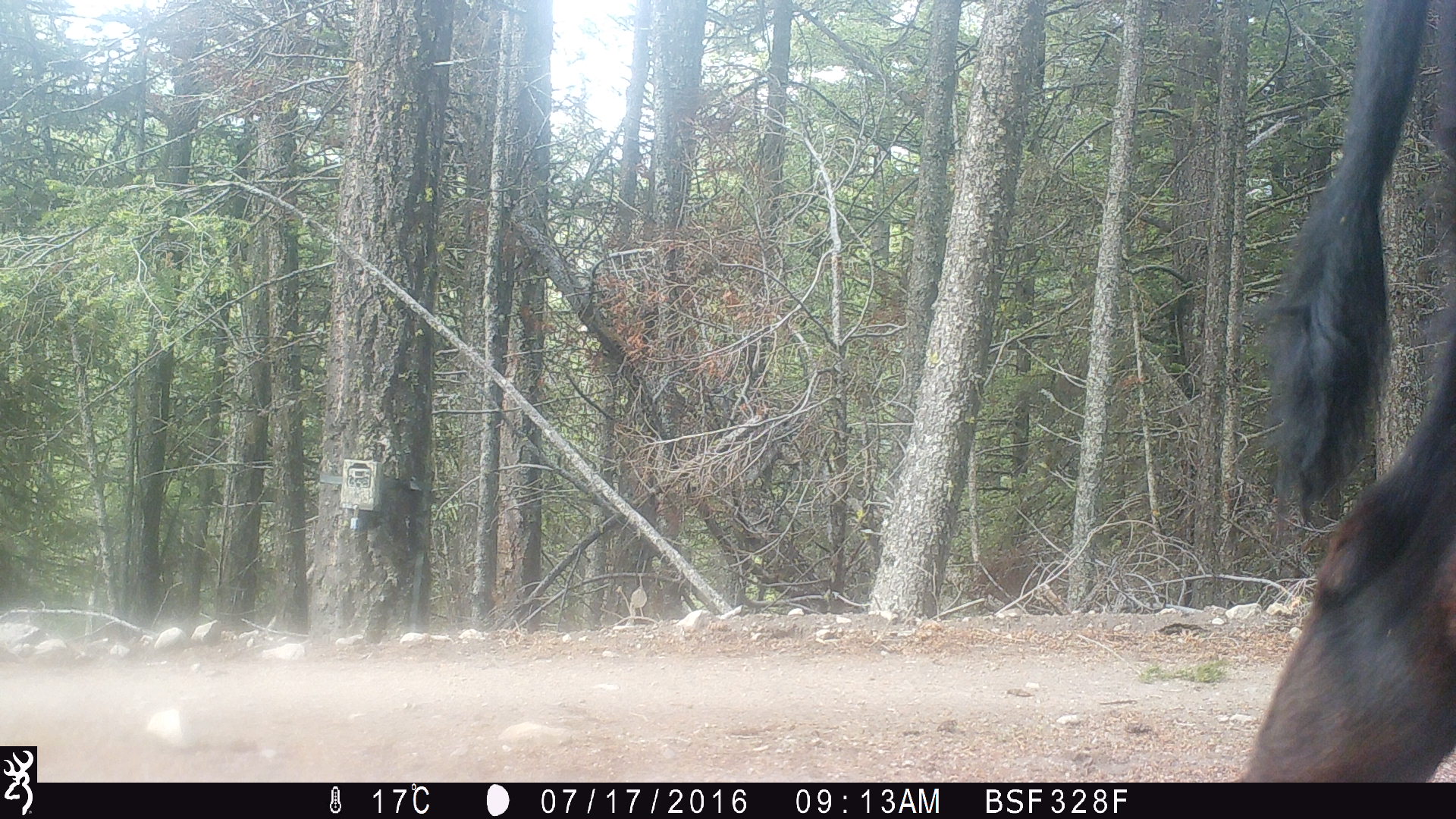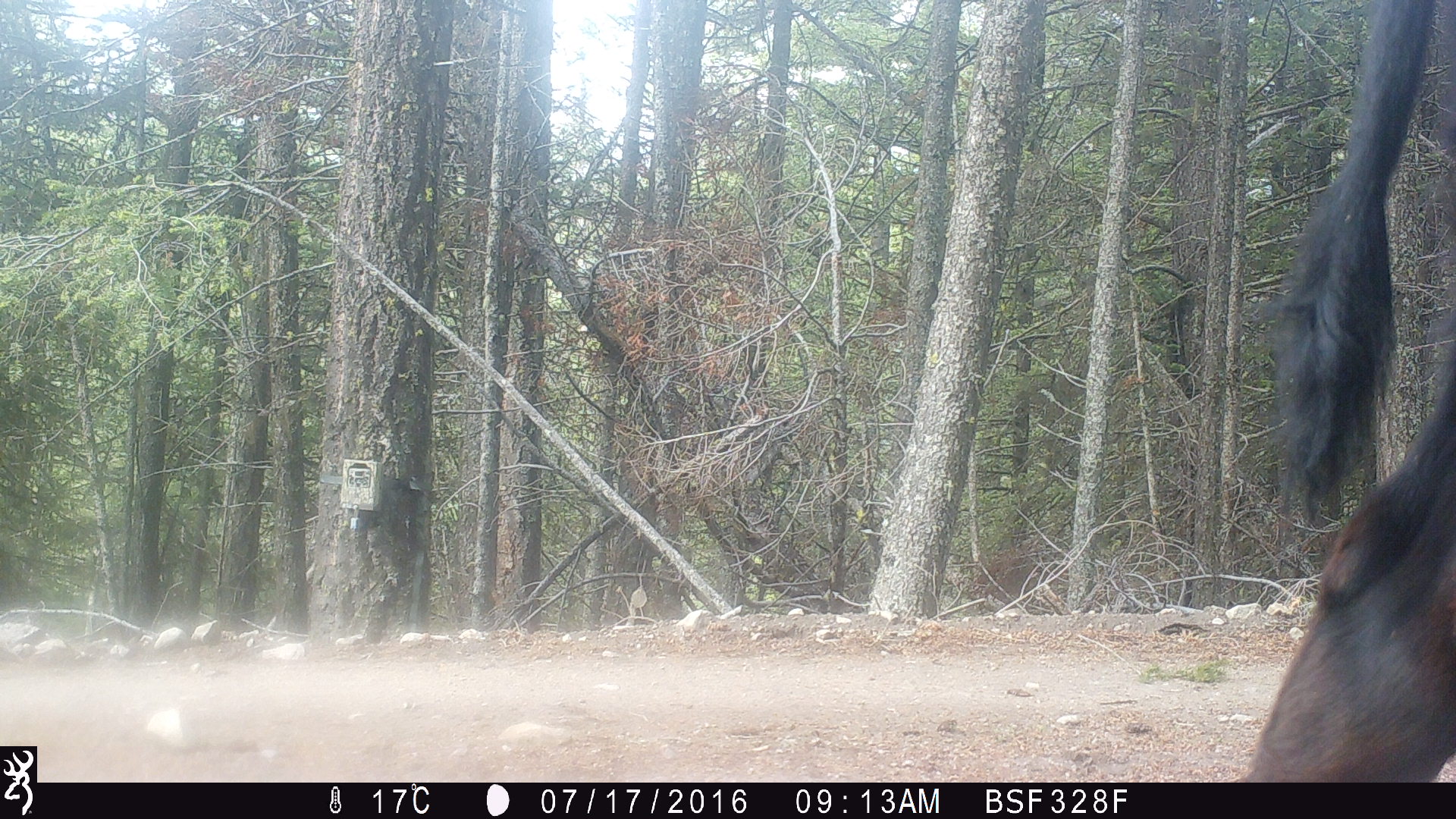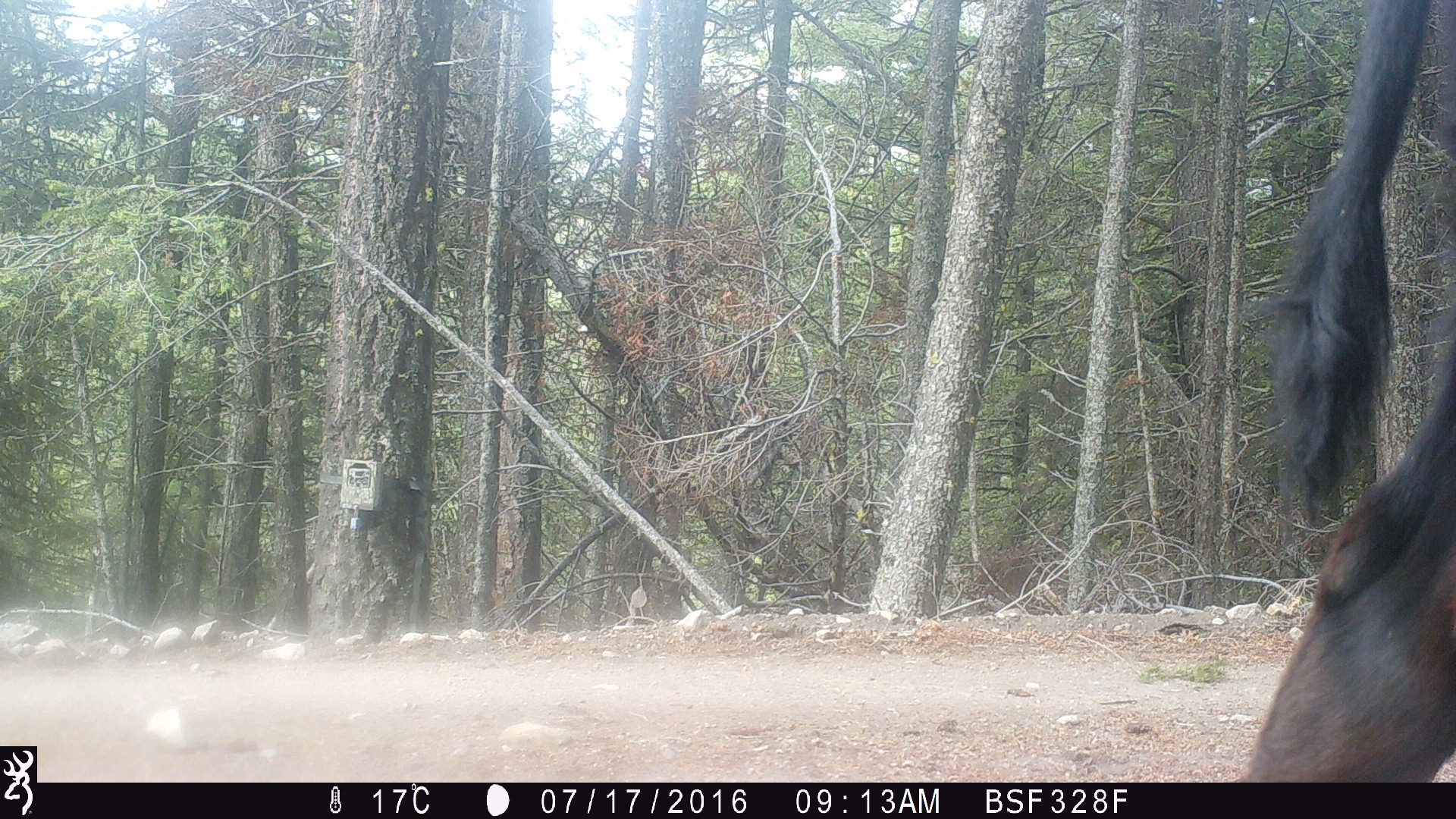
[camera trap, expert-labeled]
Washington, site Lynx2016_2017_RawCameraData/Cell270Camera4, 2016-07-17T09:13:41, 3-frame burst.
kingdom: Animalia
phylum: Chordata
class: Mammalia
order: Artiodactyla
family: Bovidae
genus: Bos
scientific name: Bos taurus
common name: domestic cattle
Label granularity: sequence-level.